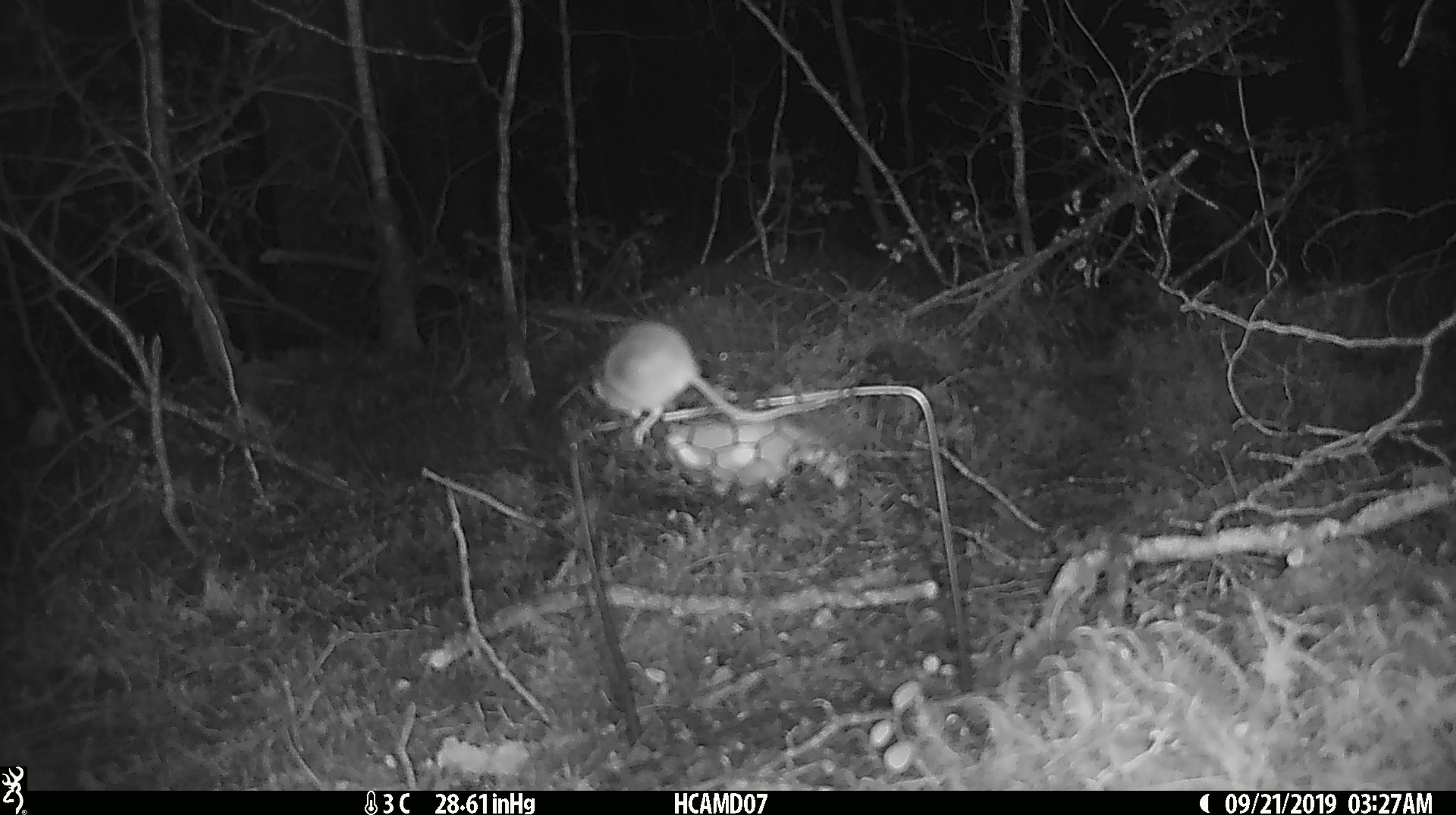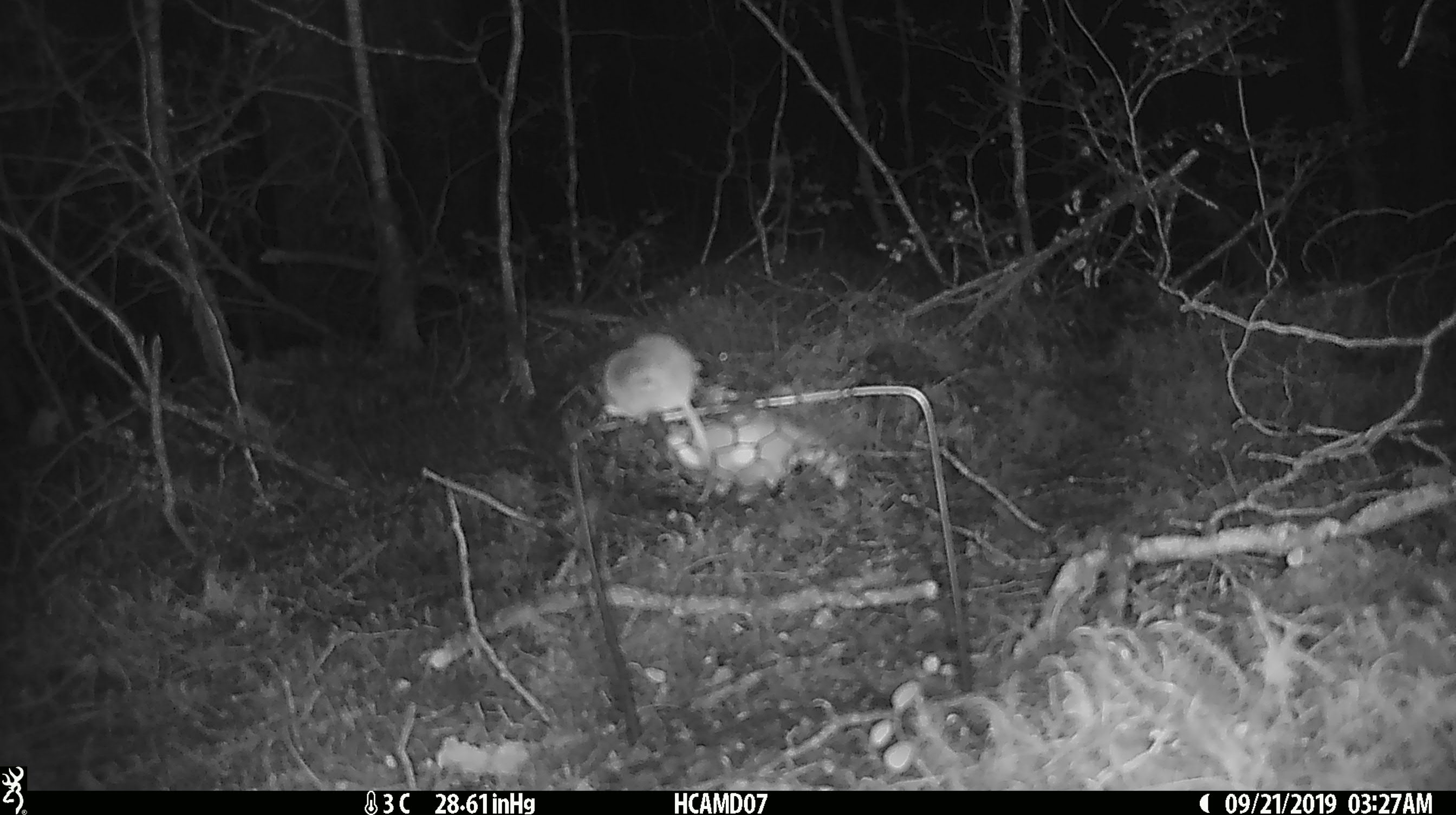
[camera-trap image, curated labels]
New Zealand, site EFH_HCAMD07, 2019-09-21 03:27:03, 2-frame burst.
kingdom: Animalia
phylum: Chordata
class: Mammalia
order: Rodentia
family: Muridae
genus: Mus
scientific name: Mus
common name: mouse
Mouse (Mus).